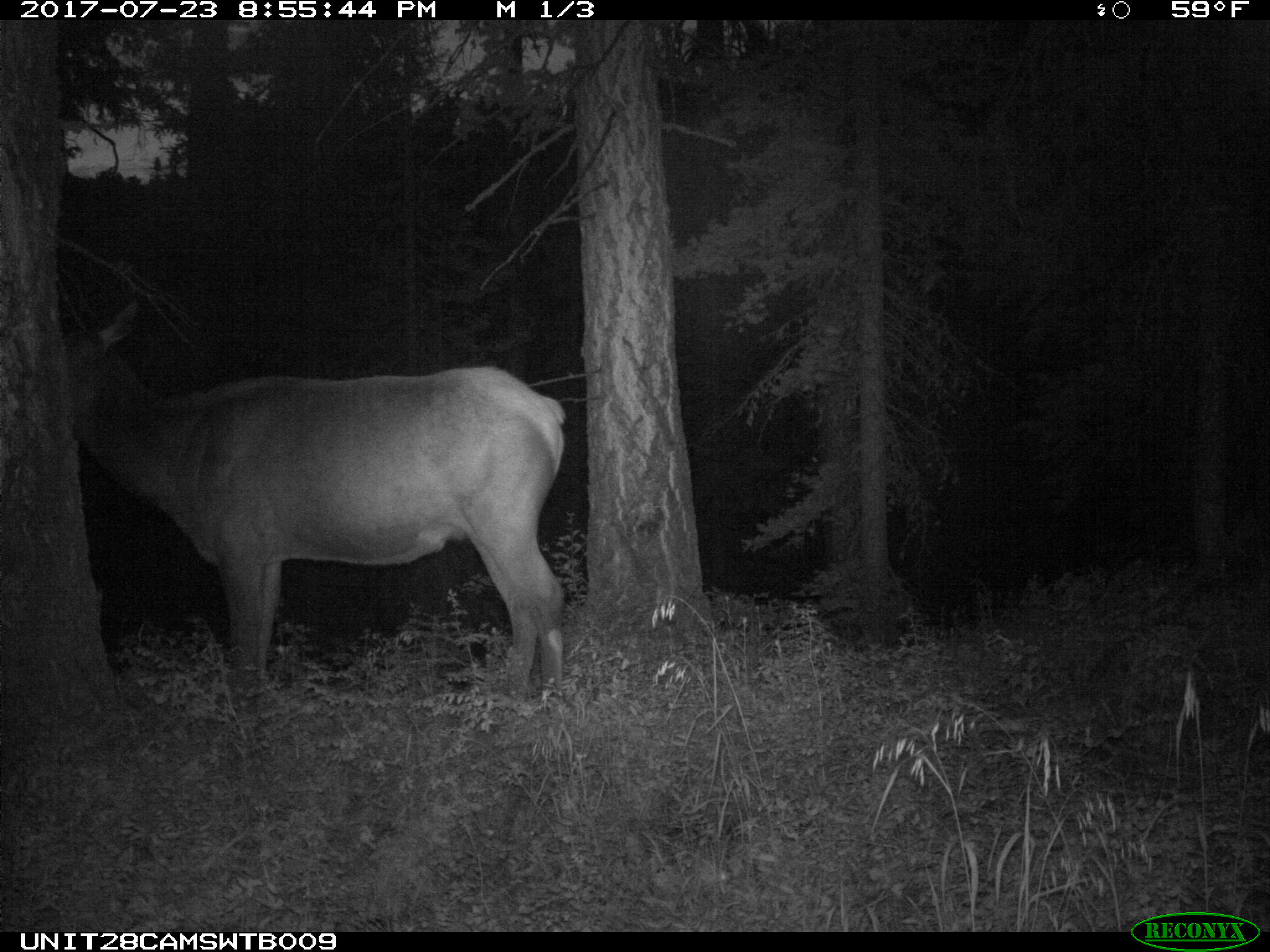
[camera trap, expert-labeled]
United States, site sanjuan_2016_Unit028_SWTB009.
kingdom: Animalia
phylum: Chordata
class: Mammalia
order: Artiodactyla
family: Cervidae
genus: Cervus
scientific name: Cervus elaphus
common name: red deer